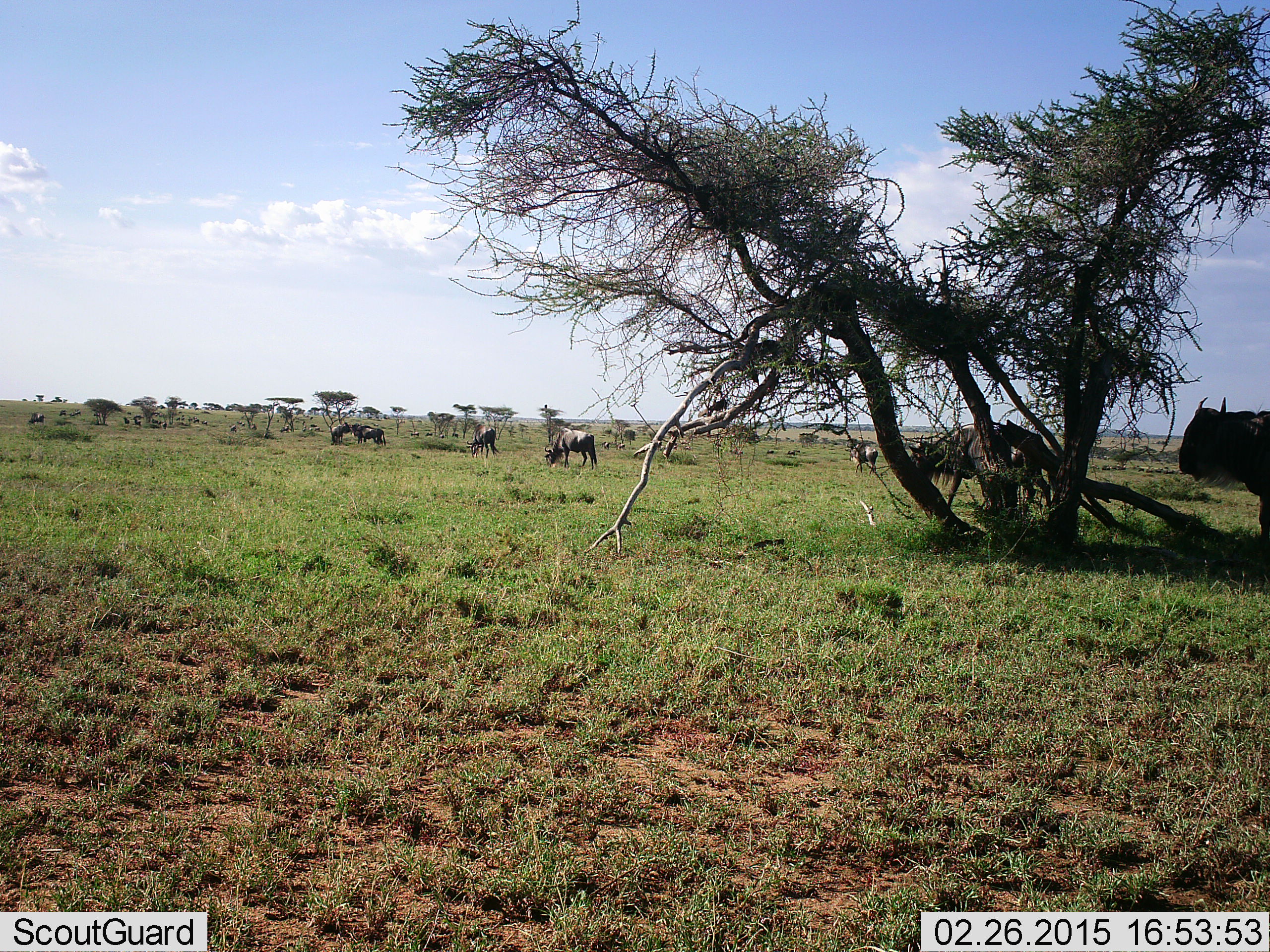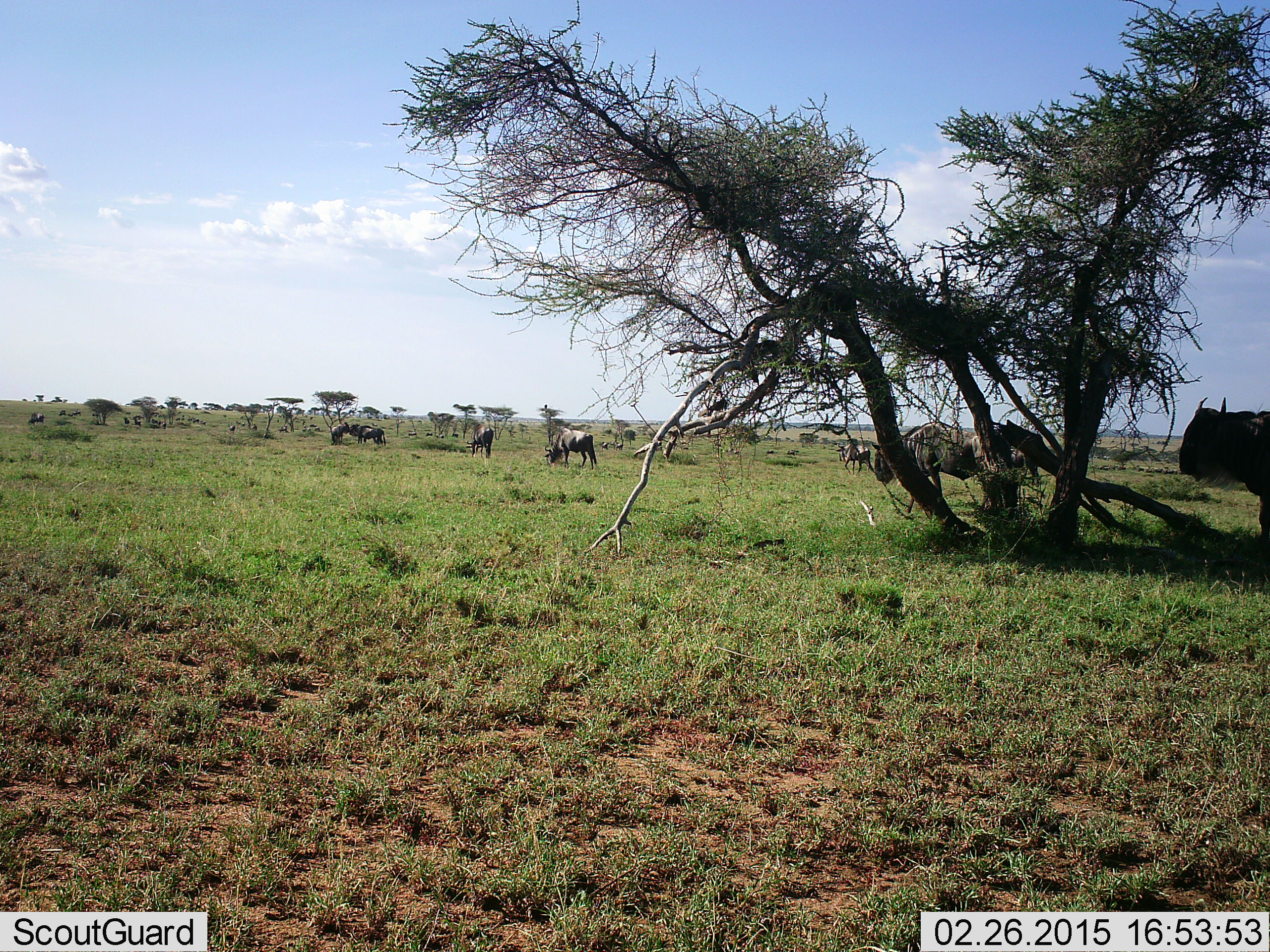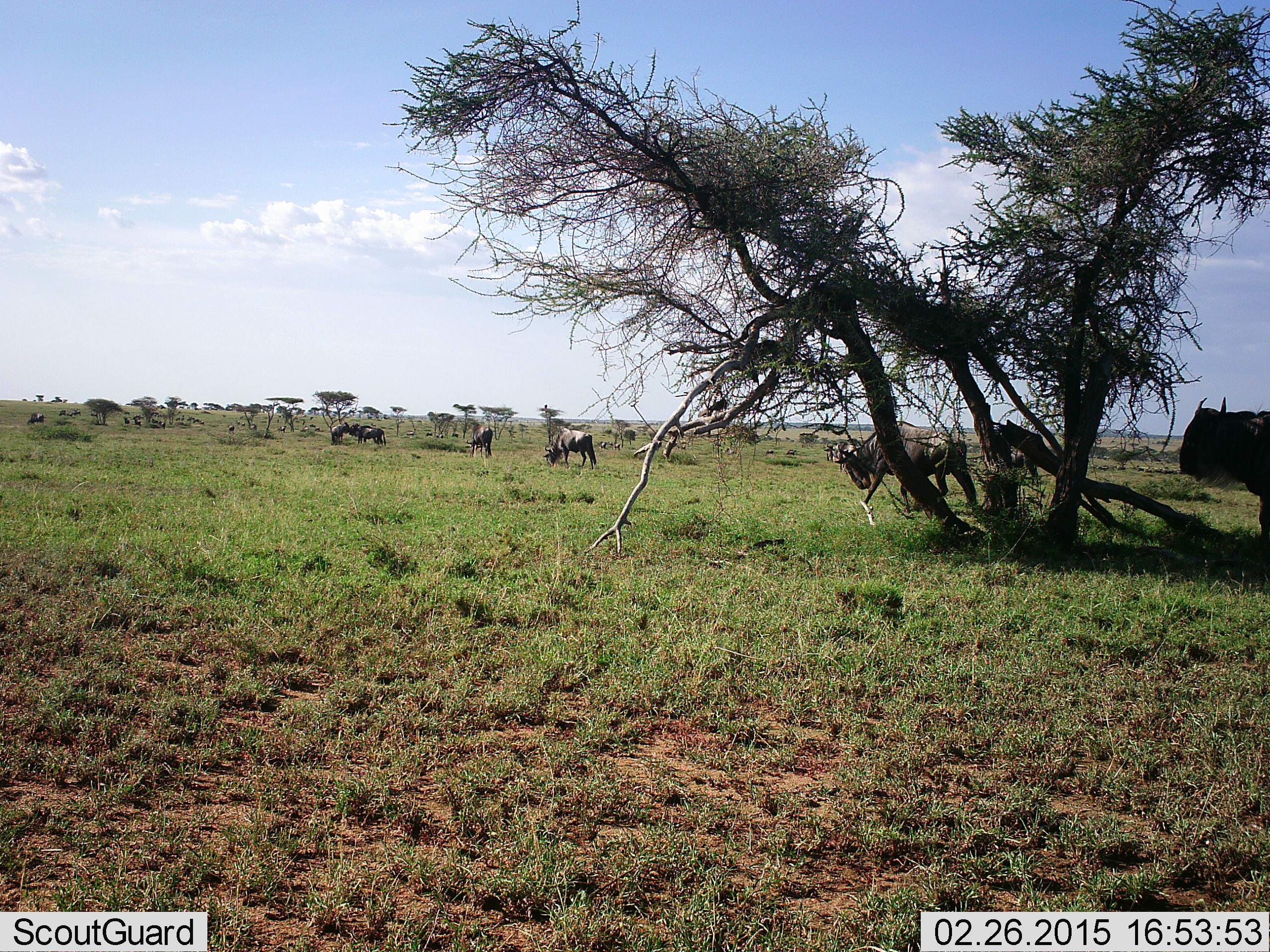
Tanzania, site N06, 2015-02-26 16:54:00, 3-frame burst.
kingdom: Animalia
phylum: Chordata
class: Mammalia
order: Artiodactyla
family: Bovidae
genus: Connochaetes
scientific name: Connochaetes taurinus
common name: blue wildebeest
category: wildebeest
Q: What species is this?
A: Wildebeest (blue wildebeest) (Connochaetes taurinus).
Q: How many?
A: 9.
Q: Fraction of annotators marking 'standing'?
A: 55%.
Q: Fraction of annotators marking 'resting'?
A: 9%.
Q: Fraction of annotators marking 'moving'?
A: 55%.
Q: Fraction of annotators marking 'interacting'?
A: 9%.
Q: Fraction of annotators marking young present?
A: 0%.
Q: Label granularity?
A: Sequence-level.